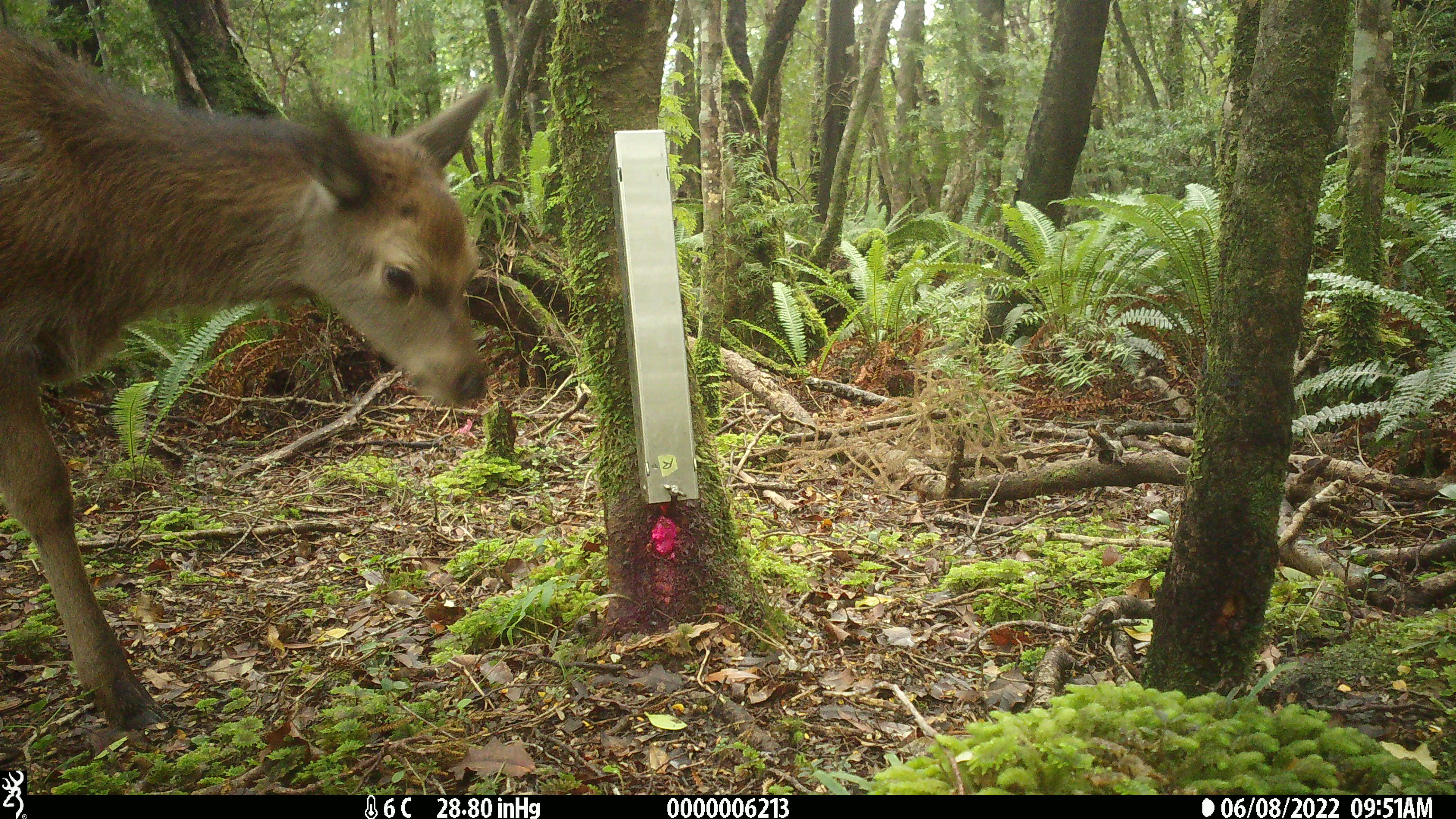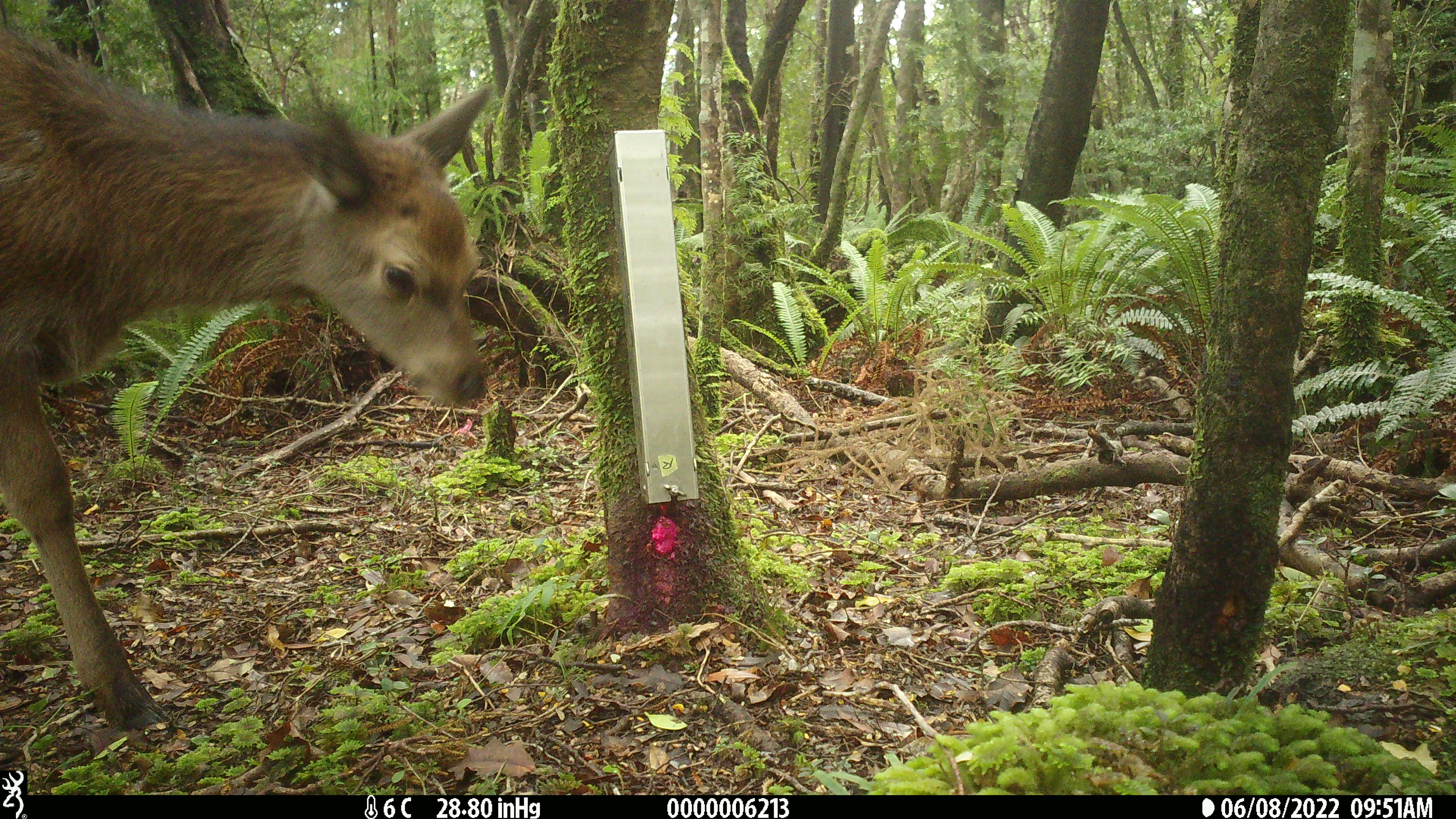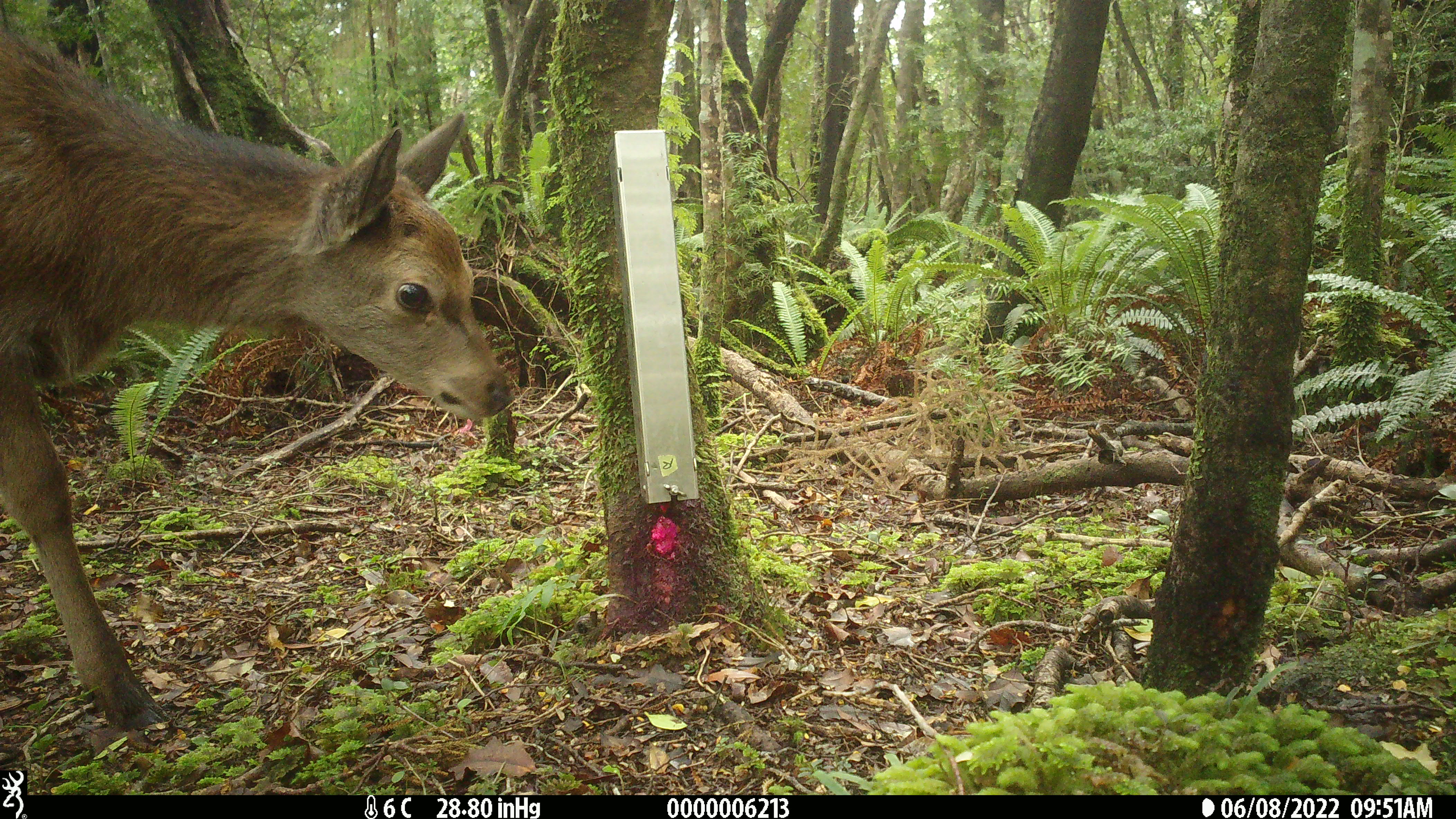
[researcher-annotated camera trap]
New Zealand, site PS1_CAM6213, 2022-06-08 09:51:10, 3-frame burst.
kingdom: Animalia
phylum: Chordata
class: Mammalia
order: Artiodactyla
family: Cervidae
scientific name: Cervidae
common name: deer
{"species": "deer (Cervidae)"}